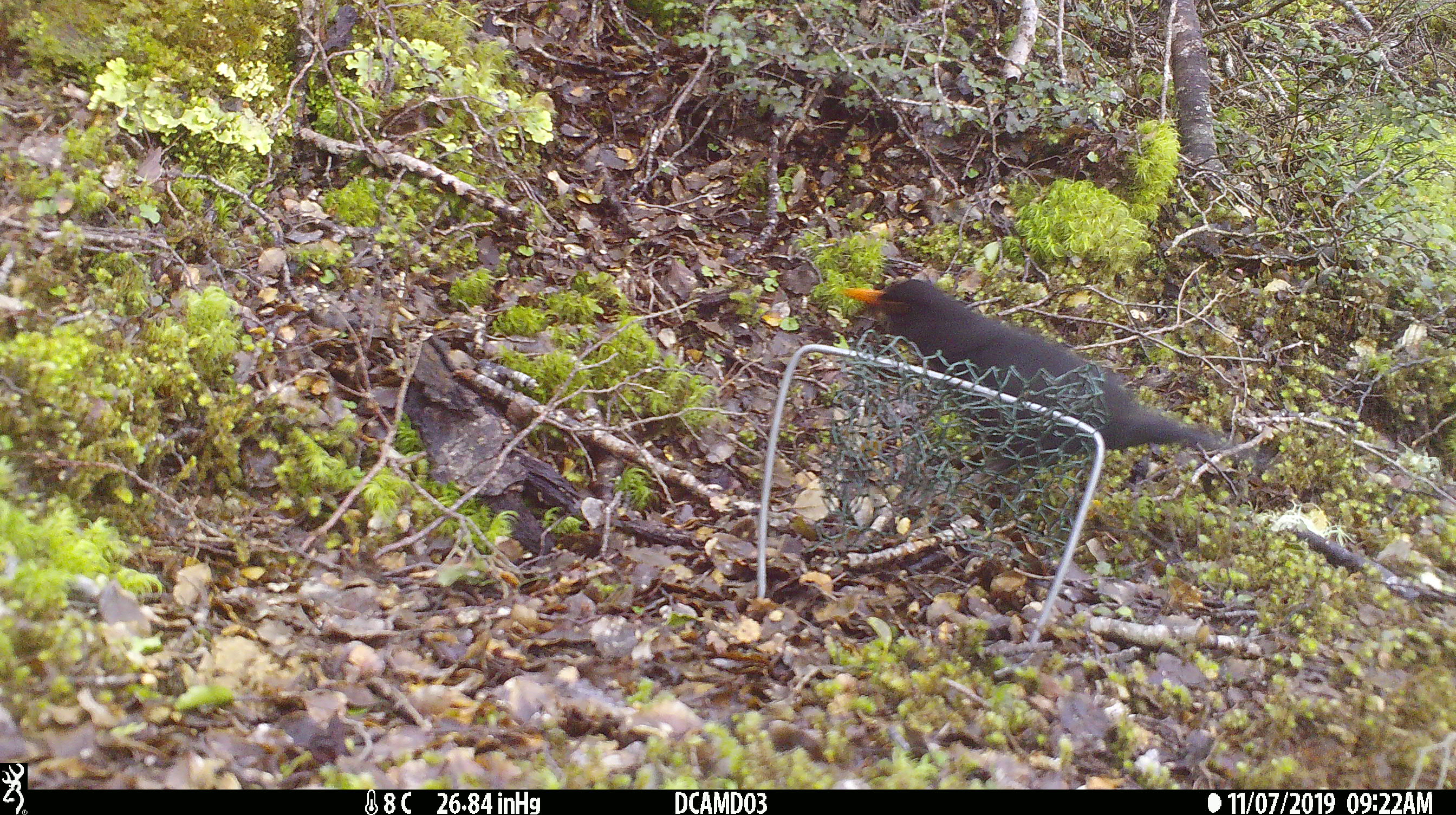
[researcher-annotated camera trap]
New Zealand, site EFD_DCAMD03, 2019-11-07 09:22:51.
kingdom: Animalia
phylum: Chordata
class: Aves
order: Passeriformes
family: Turdidae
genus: Turdus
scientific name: Turdus merula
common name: eurasian blackbird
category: blackbird